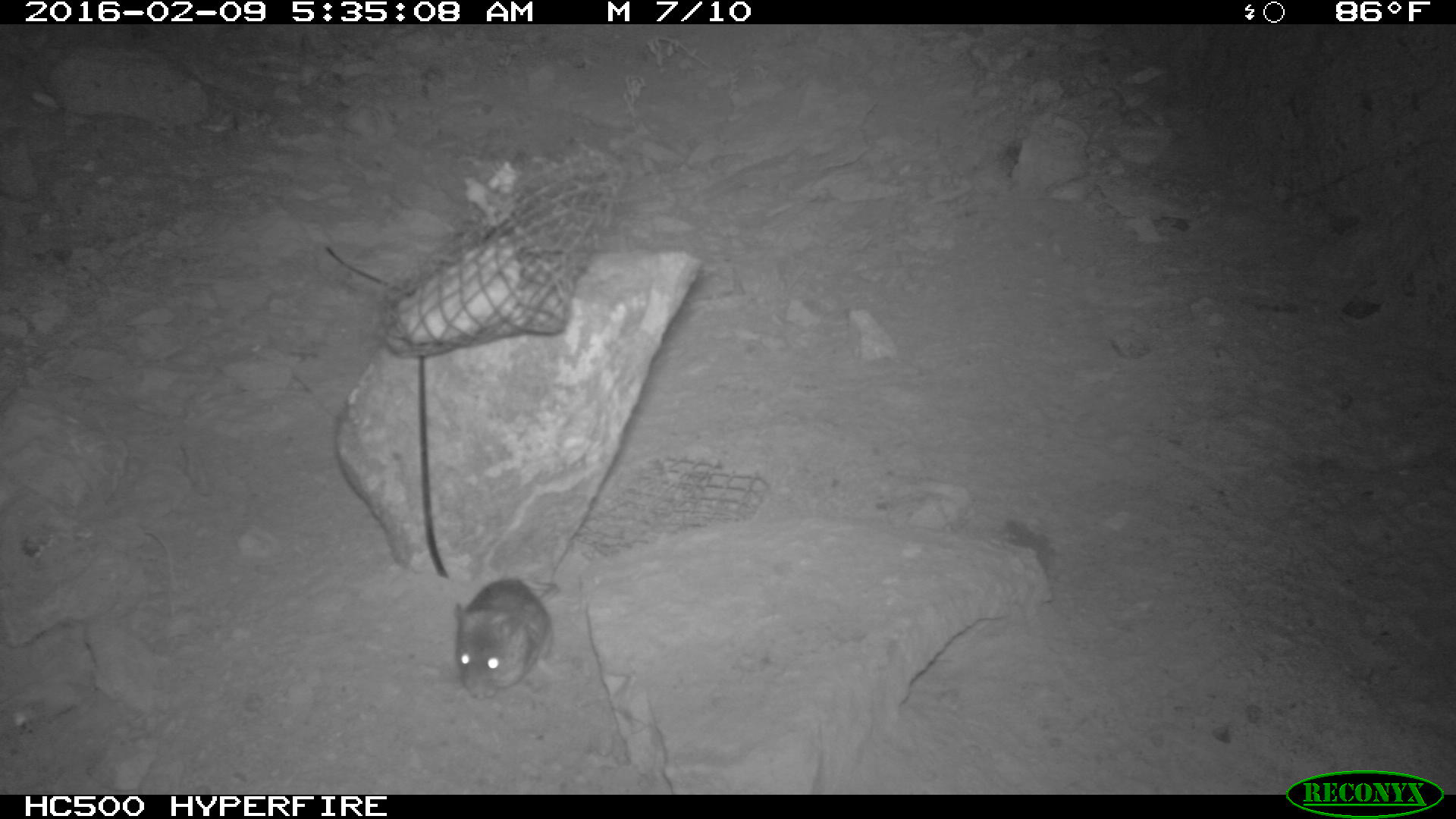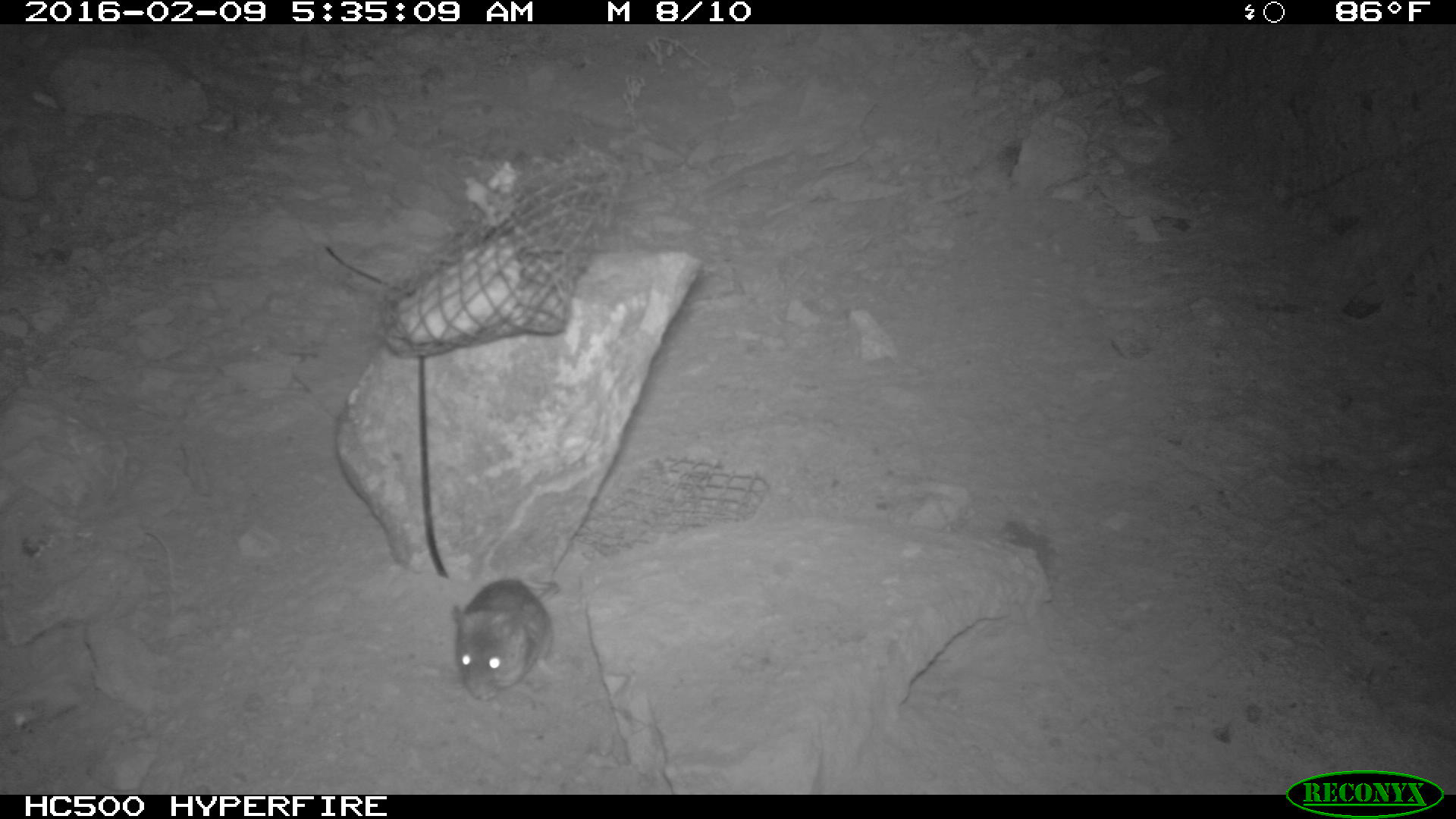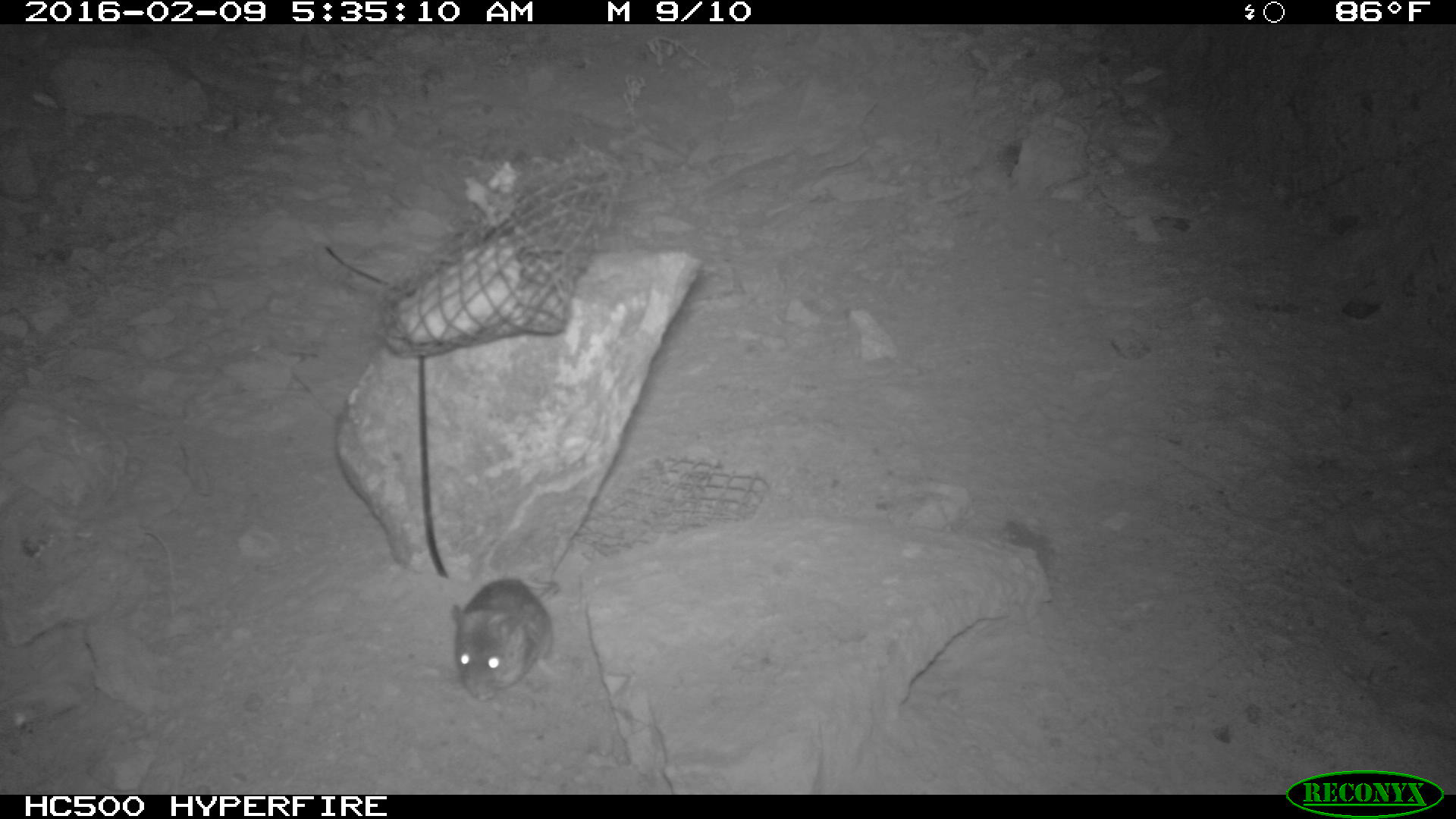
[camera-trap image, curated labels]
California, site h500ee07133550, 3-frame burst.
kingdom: Animalia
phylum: Chordata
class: Mammalia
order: Rodentia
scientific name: Rodentia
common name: rodent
Rodent (Rodentia).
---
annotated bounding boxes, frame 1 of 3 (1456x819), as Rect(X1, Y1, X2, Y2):
rodent: Rect(453, 576, 557, 695)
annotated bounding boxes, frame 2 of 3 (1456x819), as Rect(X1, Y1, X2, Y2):
rodent: Rect(450, 576, 560, 706)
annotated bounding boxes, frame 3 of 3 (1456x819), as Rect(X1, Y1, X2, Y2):
rodent: Rect(451, 578, 561, 701)